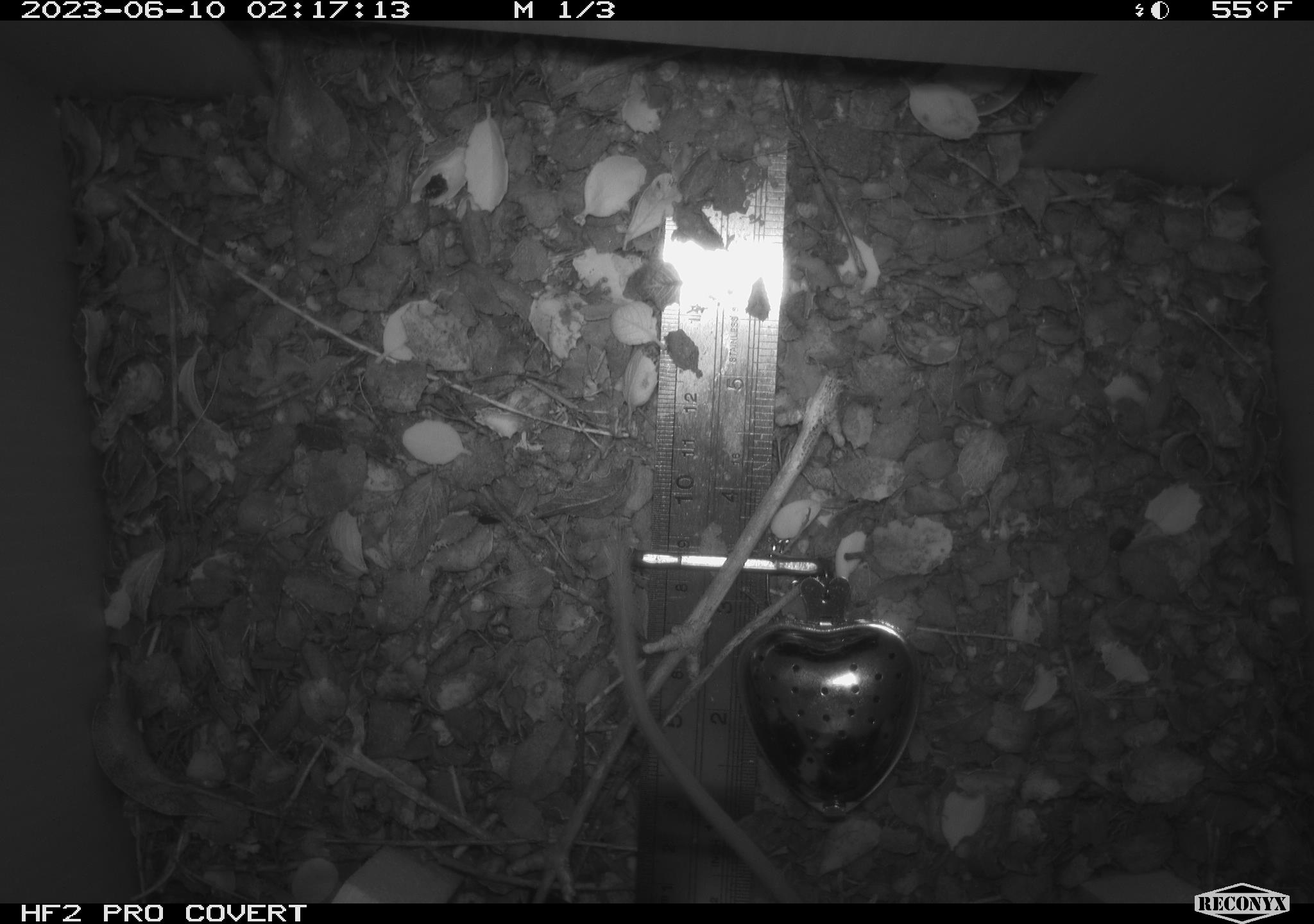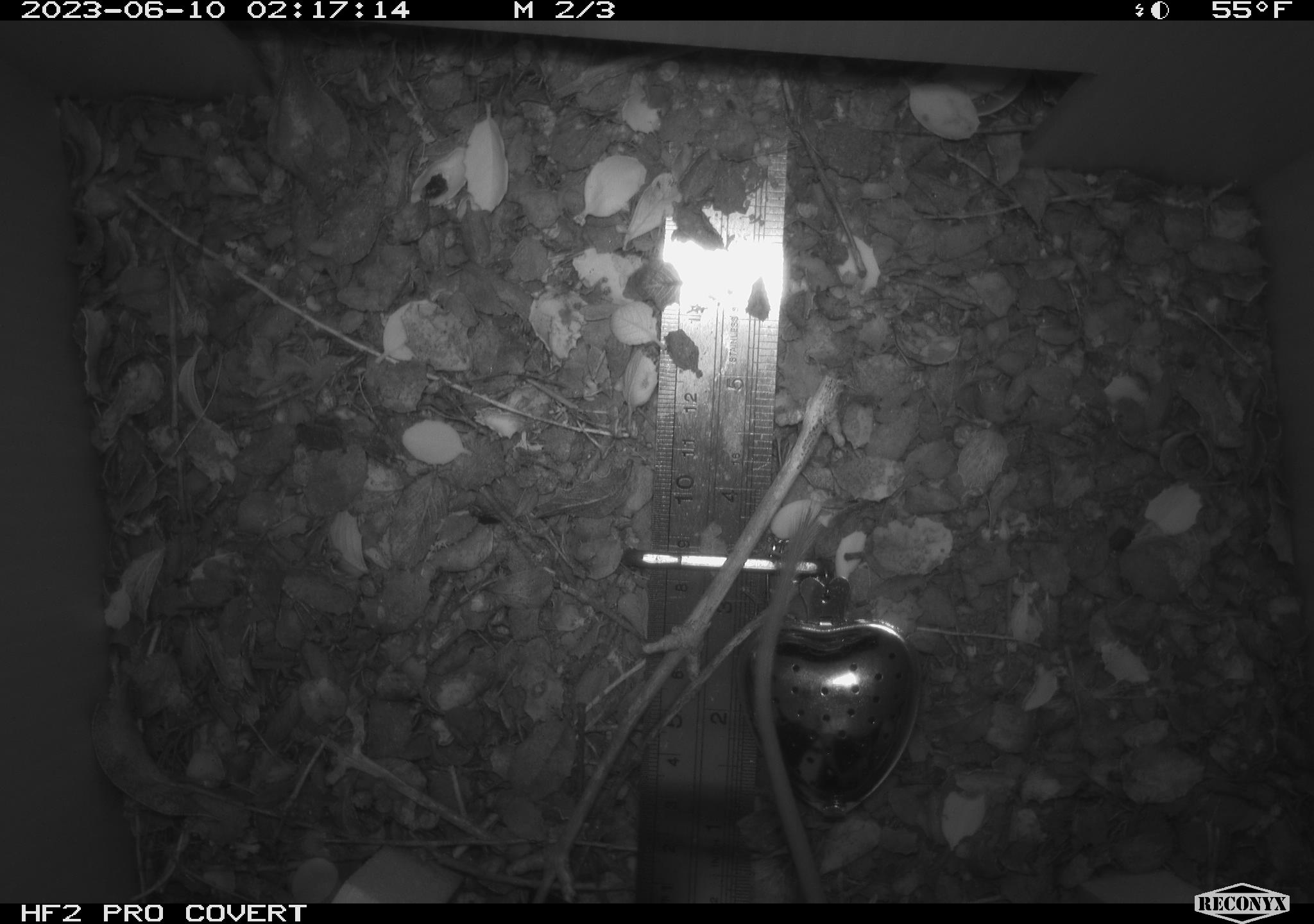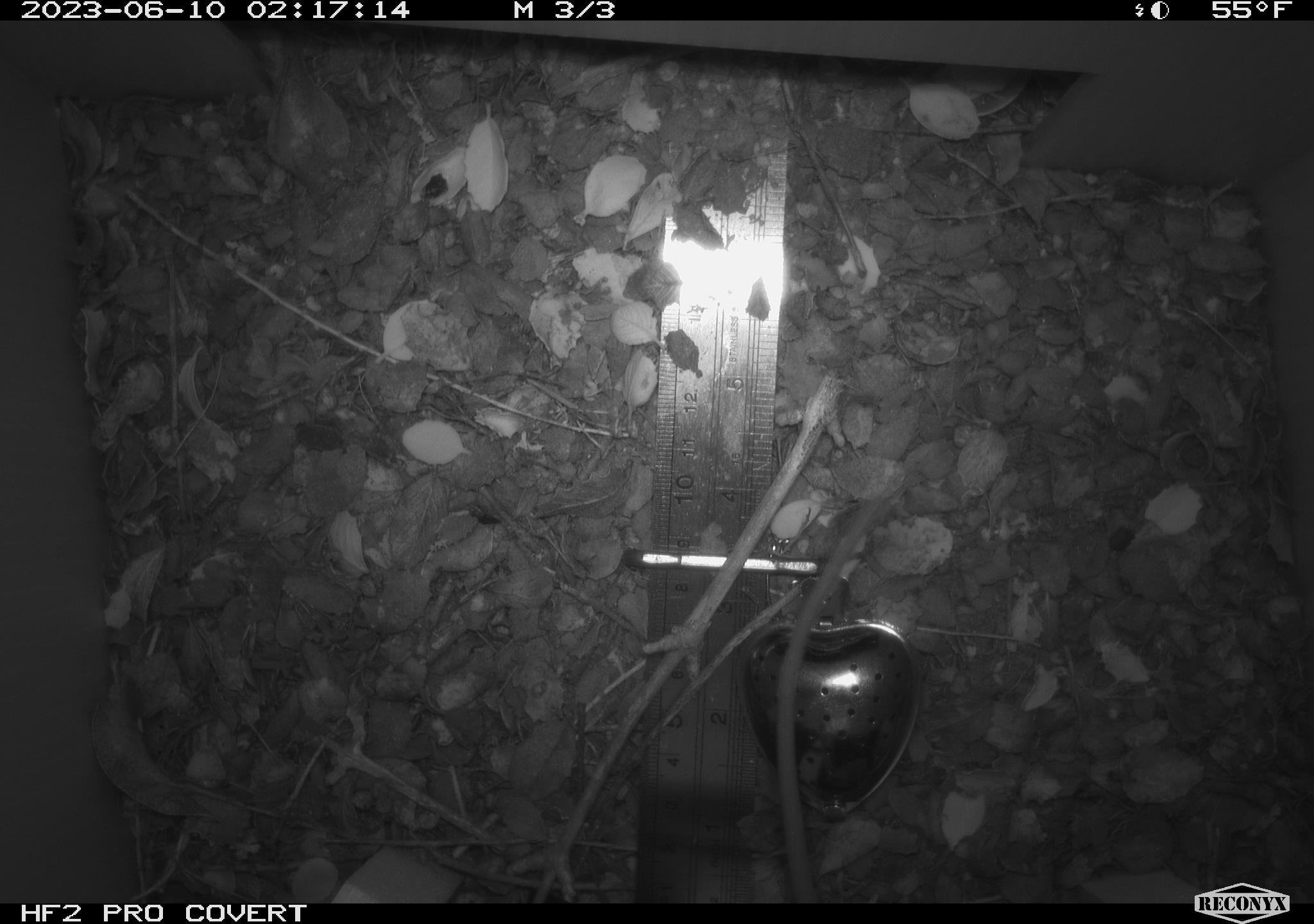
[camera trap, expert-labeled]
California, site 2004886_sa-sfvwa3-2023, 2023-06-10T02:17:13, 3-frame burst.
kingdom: Animalia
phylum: Chordata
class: Mammalia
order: Rodentia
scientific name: Rodentia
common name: mouse species